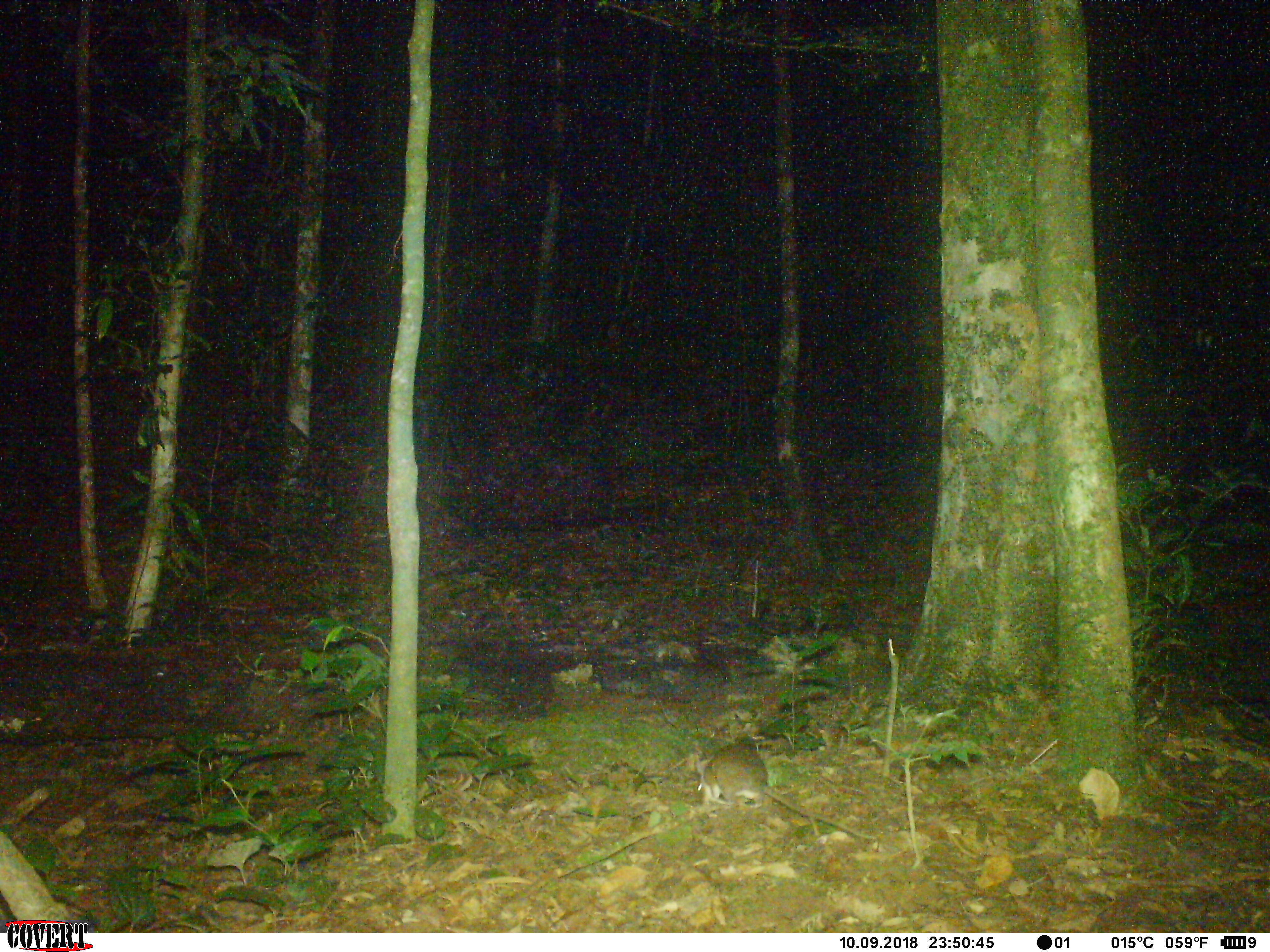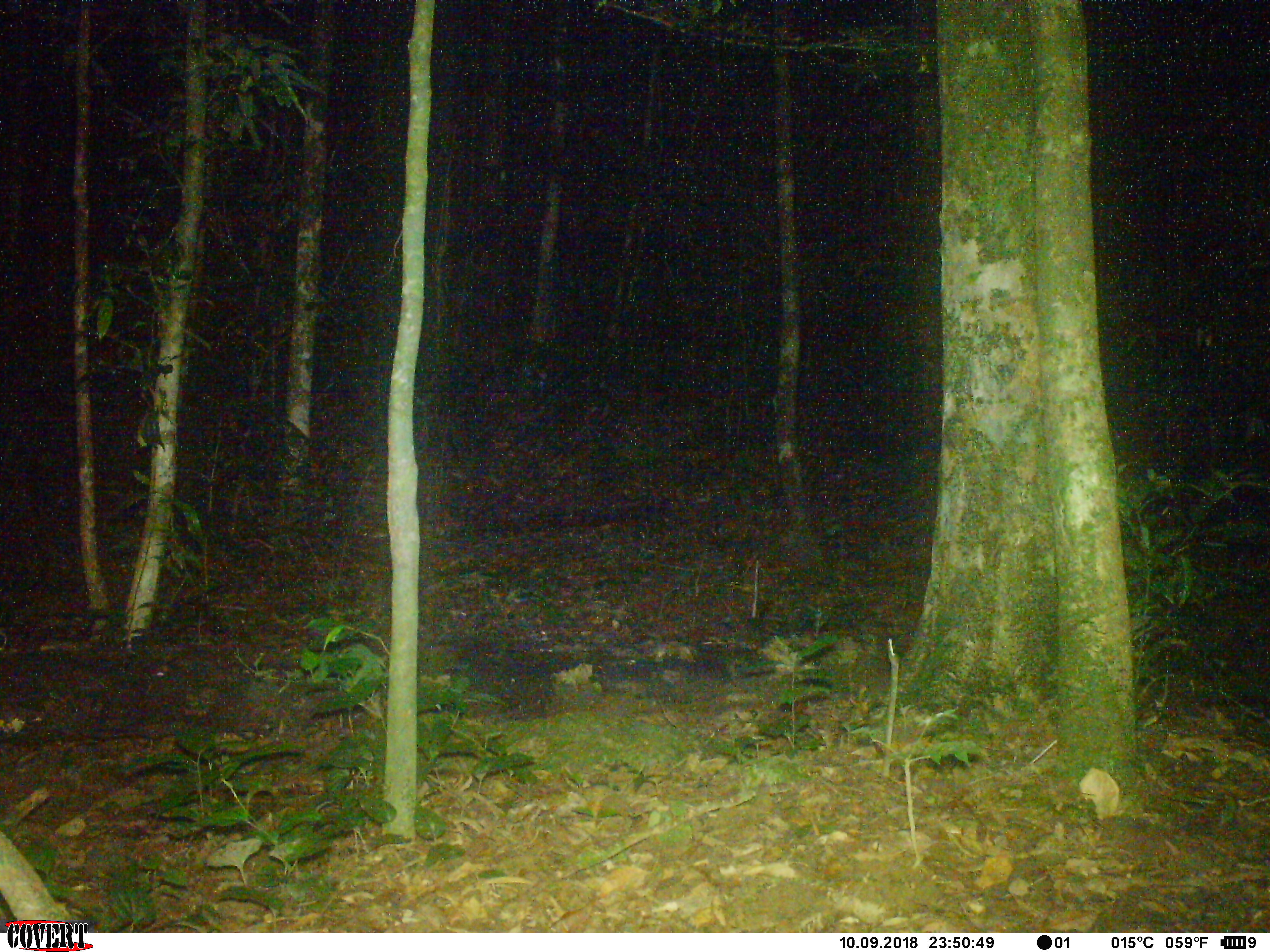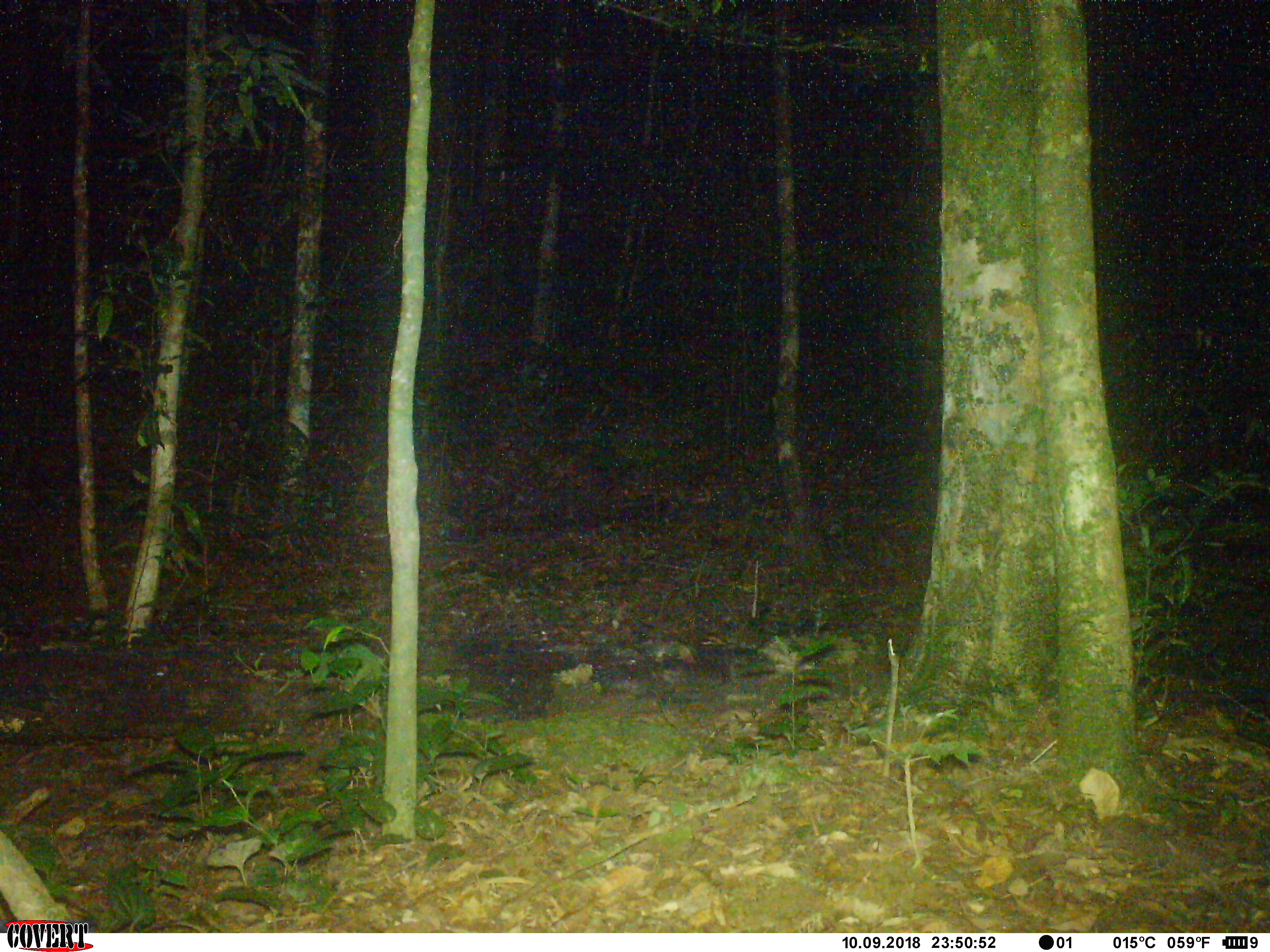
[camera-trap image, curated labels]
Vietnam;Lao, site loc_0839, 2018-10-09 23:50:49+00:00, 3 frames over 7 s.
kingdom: Animalia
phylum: Chordata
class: Mammalia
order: Rodentia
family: Muridae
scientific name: Muridae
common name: old-world mice and rats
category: unidentified murid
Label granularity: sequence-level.